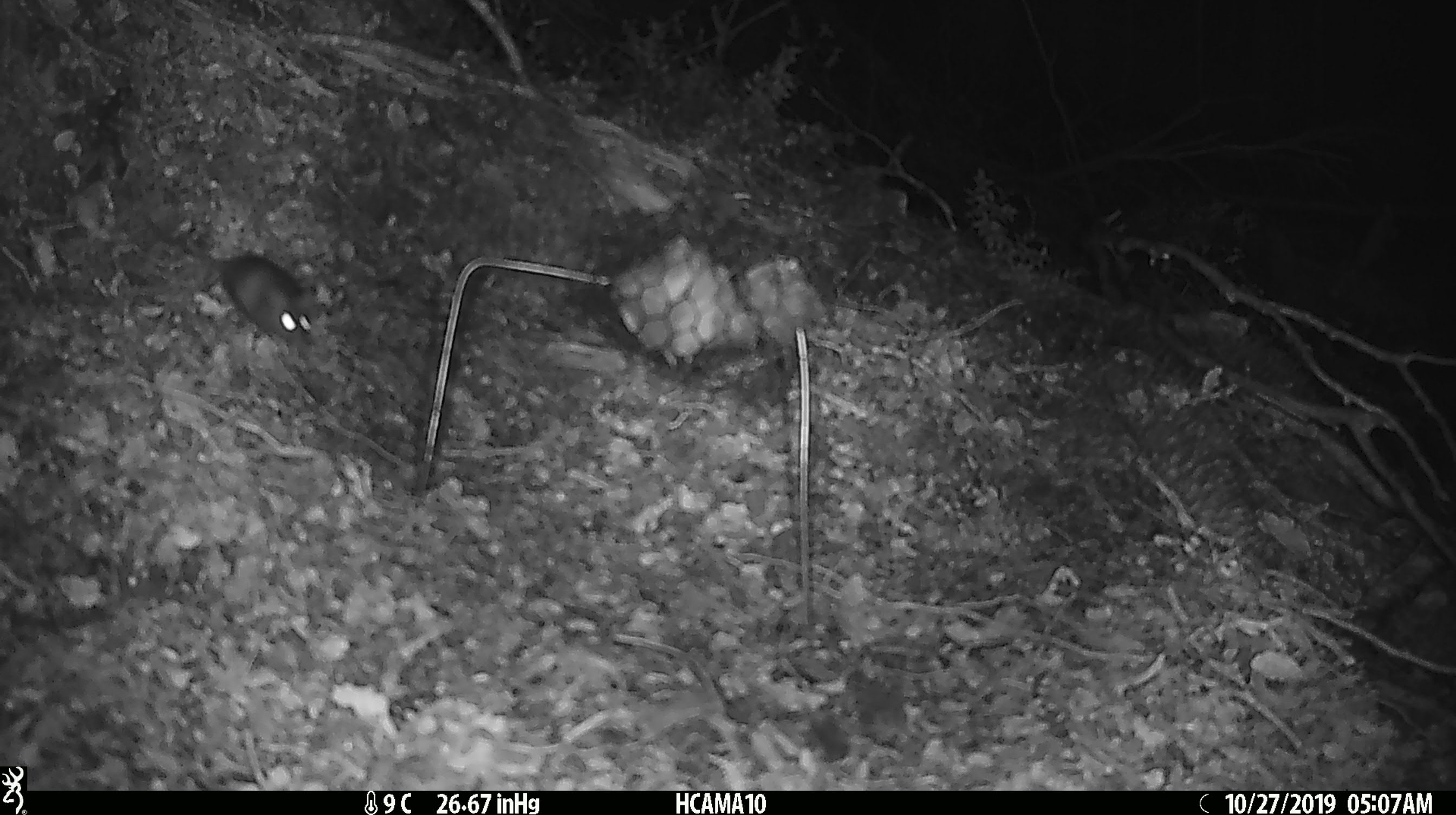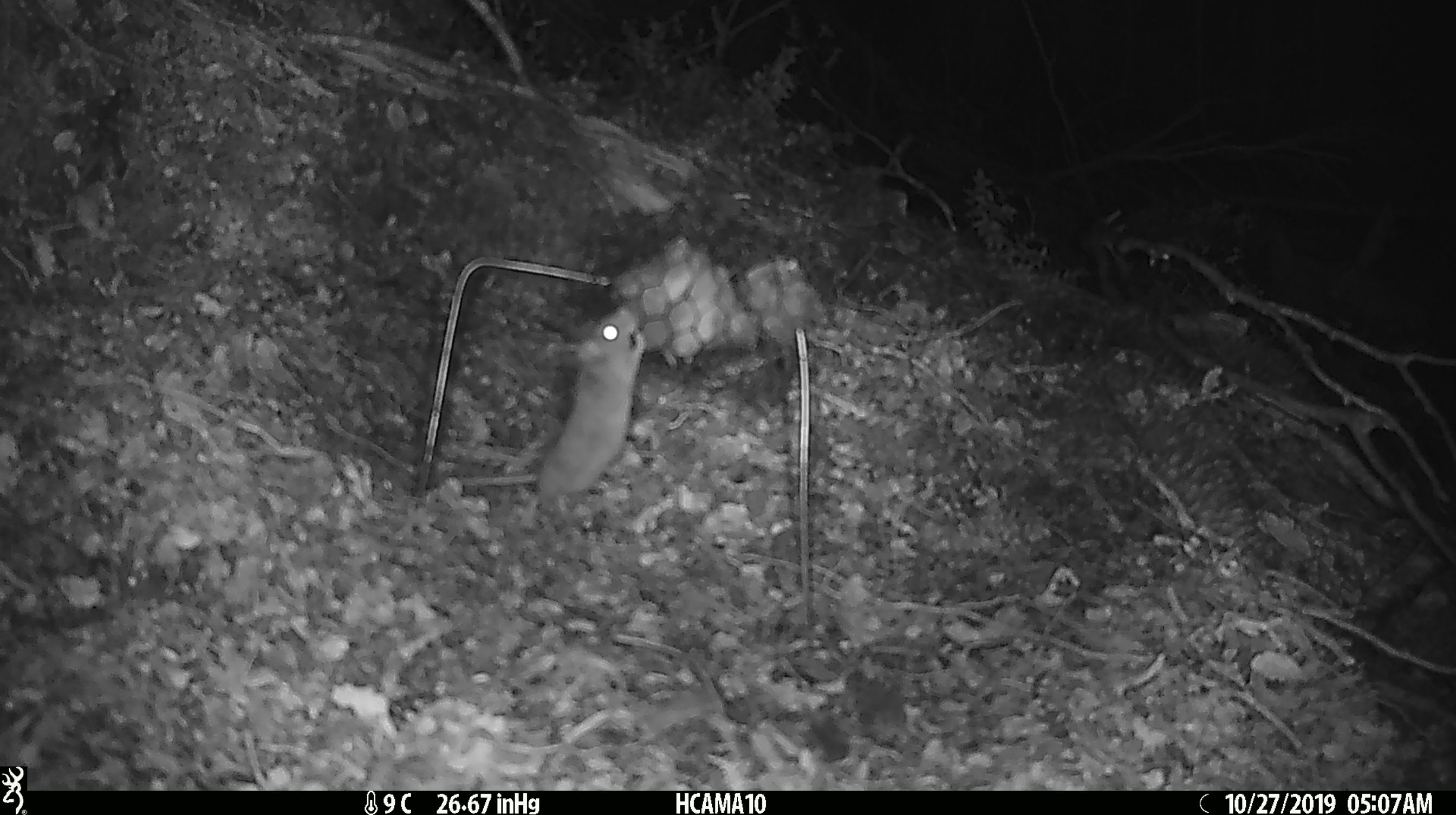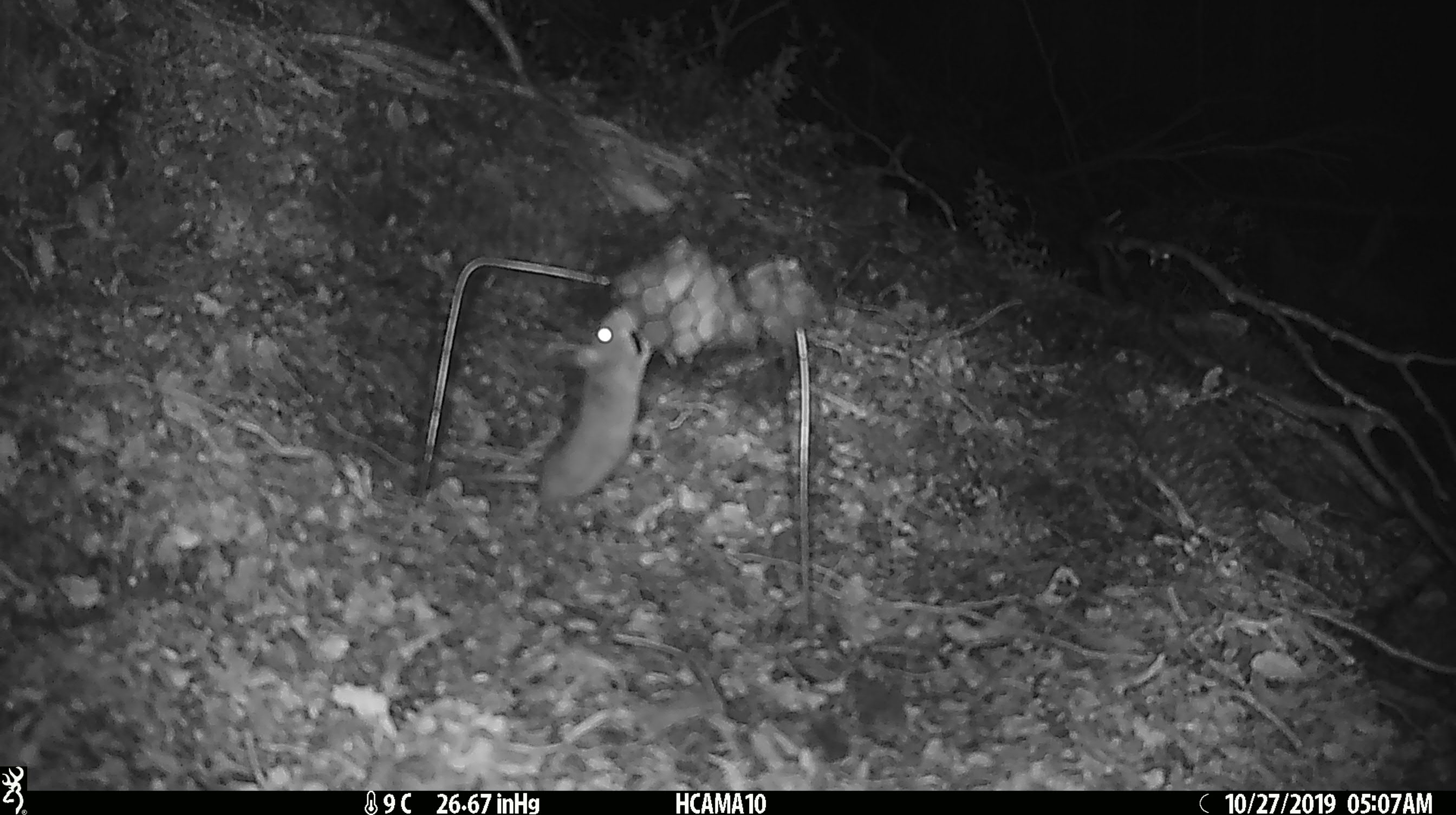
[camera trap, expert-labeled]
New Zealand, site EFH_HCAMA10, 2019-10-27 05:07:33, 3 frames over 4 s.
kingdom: Animalia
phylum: Chordata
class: Mammalia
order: Rodentia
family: Muridae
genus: Mus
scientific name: Mus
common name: mouse